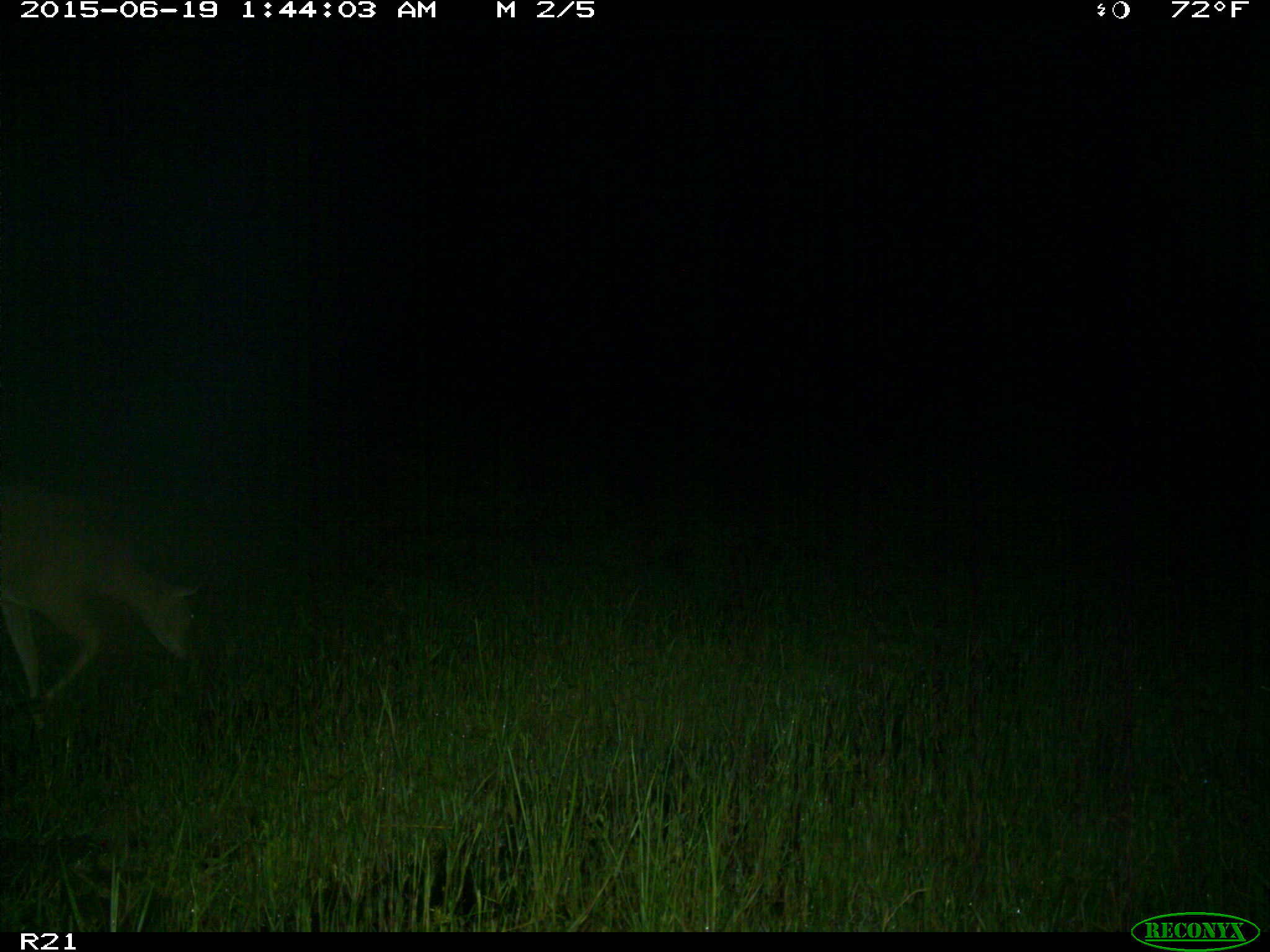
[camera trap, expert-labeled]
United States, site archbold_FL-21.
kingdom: Animalia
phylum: Chordata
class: Mammalia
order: Artiodactyla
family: Cervidae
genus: Odocoileus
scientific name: Odocoileus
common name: deer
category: unidentified deer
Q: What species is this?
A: Unidentified deer (deer) (Odocoileus).